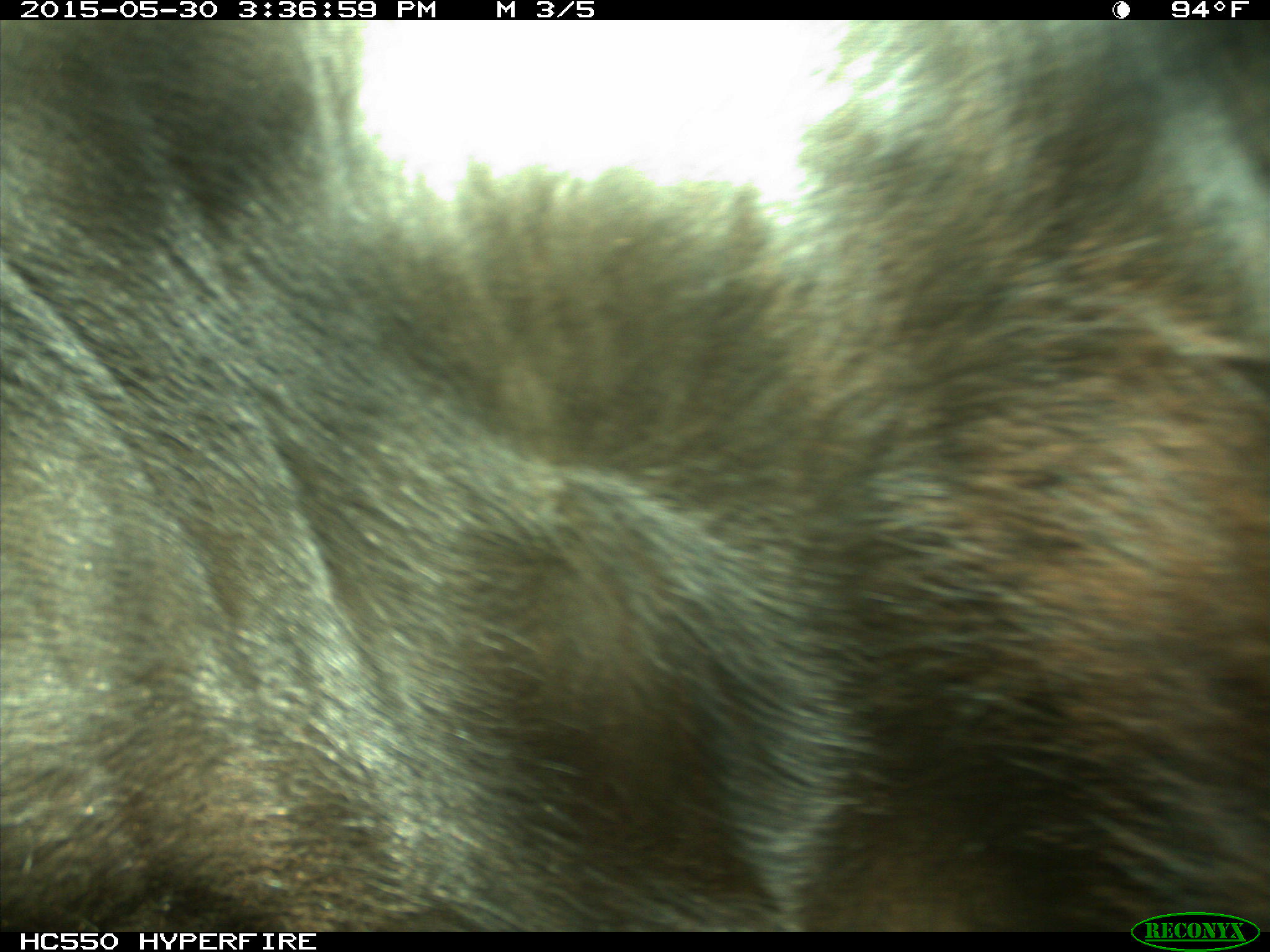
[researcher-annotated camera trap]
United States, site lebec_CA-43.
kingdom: Animalia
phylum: Chordata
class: Mammalia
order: Artiodactyla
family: Bovidae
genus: Bos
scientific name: Bos taurus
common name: domestic cow